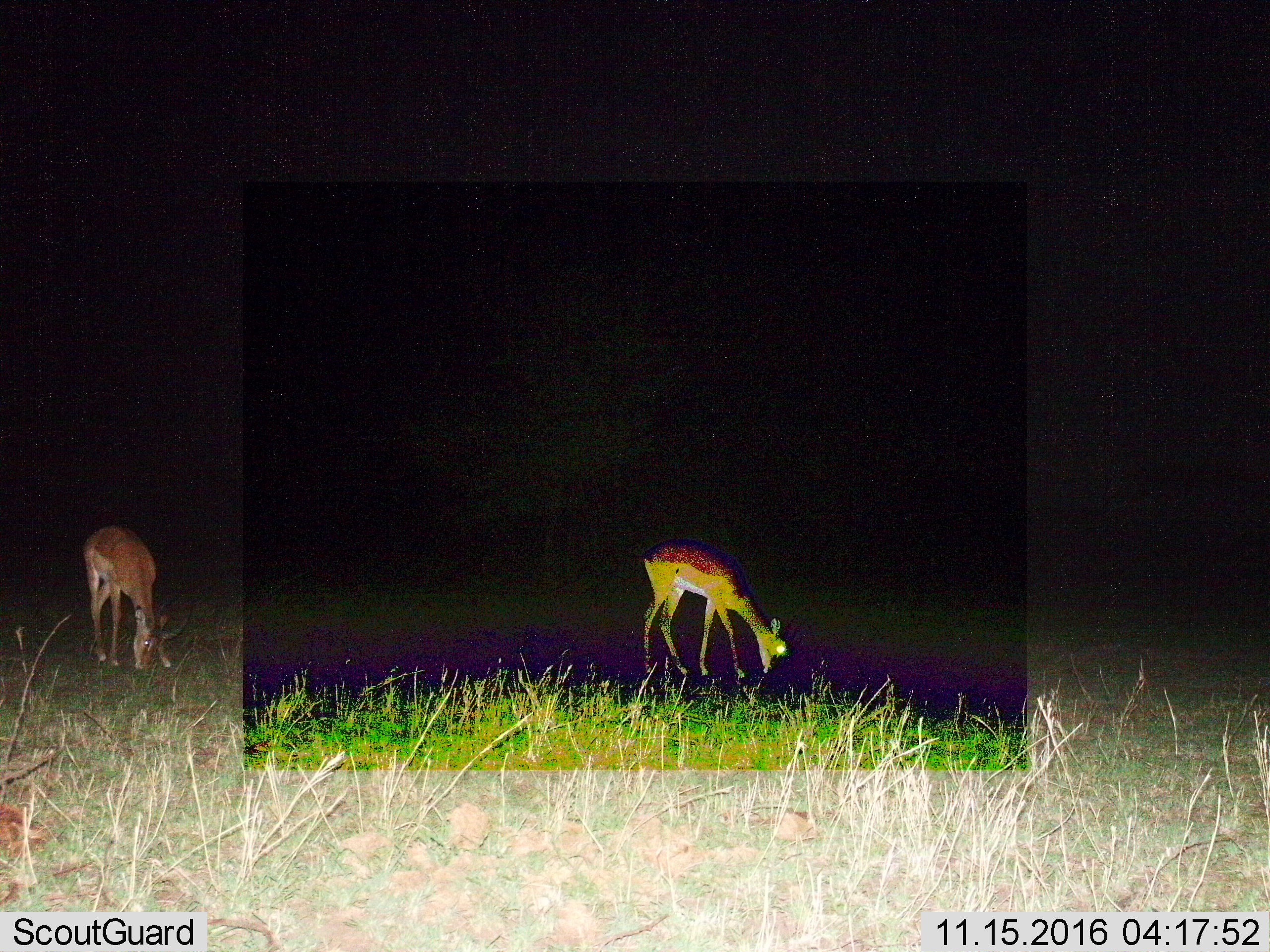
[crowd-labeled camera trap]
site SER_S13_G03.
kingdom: Animalia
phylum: Chordata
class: Mammalia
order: Artiodactyla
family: Bovidae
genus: Nanger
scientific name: Nanger granti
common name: grant's gazelle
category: gazellegrants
Gazellegrants (grant's gazelle) (Nanger granti), count 2. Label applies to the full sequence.